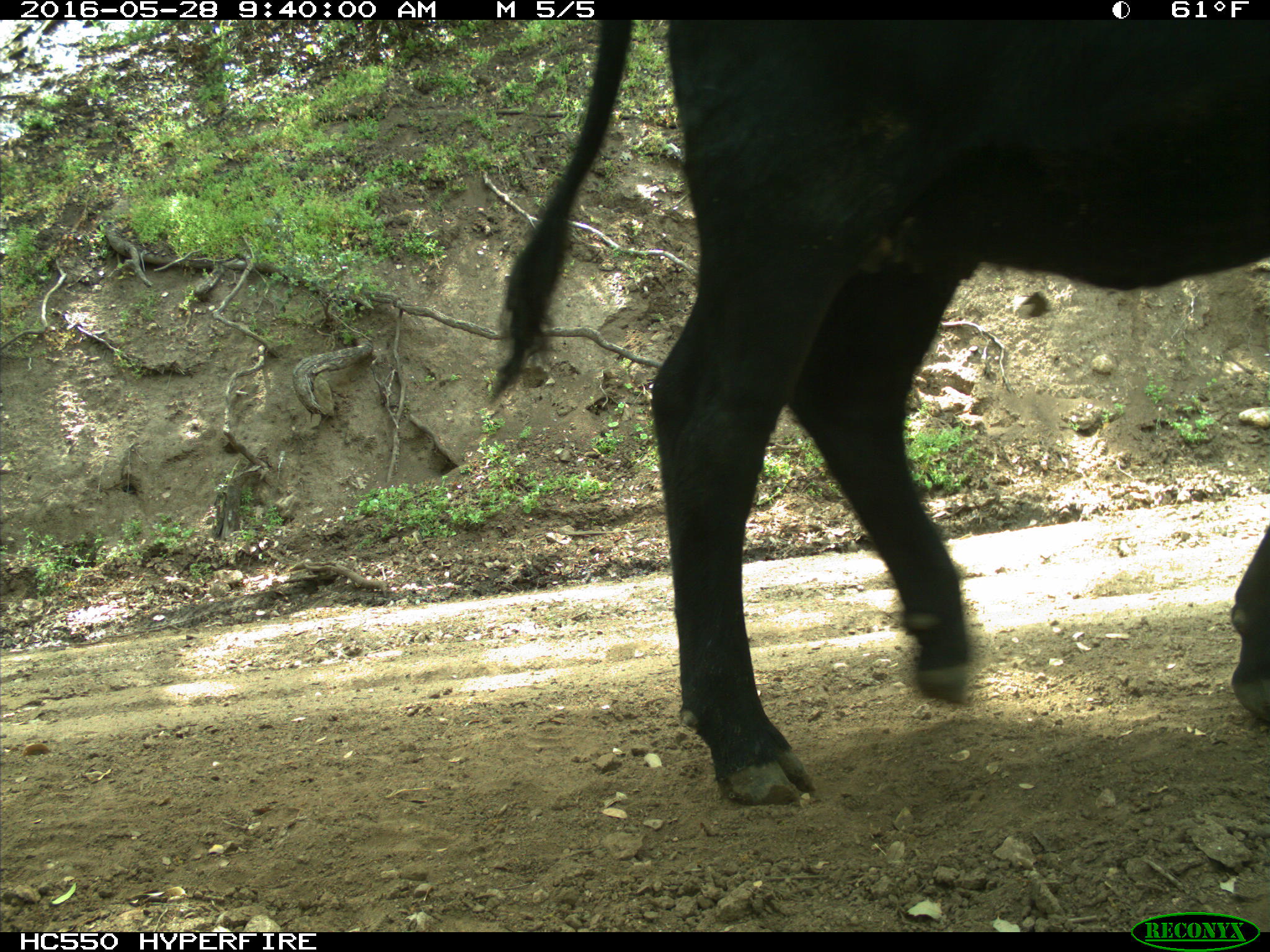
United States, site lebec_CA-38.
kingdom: Animalia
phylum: Chordata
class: Mammalia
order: Artiodactyla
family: Bovidae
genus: Bos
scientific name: Bos taurus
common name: domestic cow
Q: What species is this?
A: Bos taurus (domestic cow).